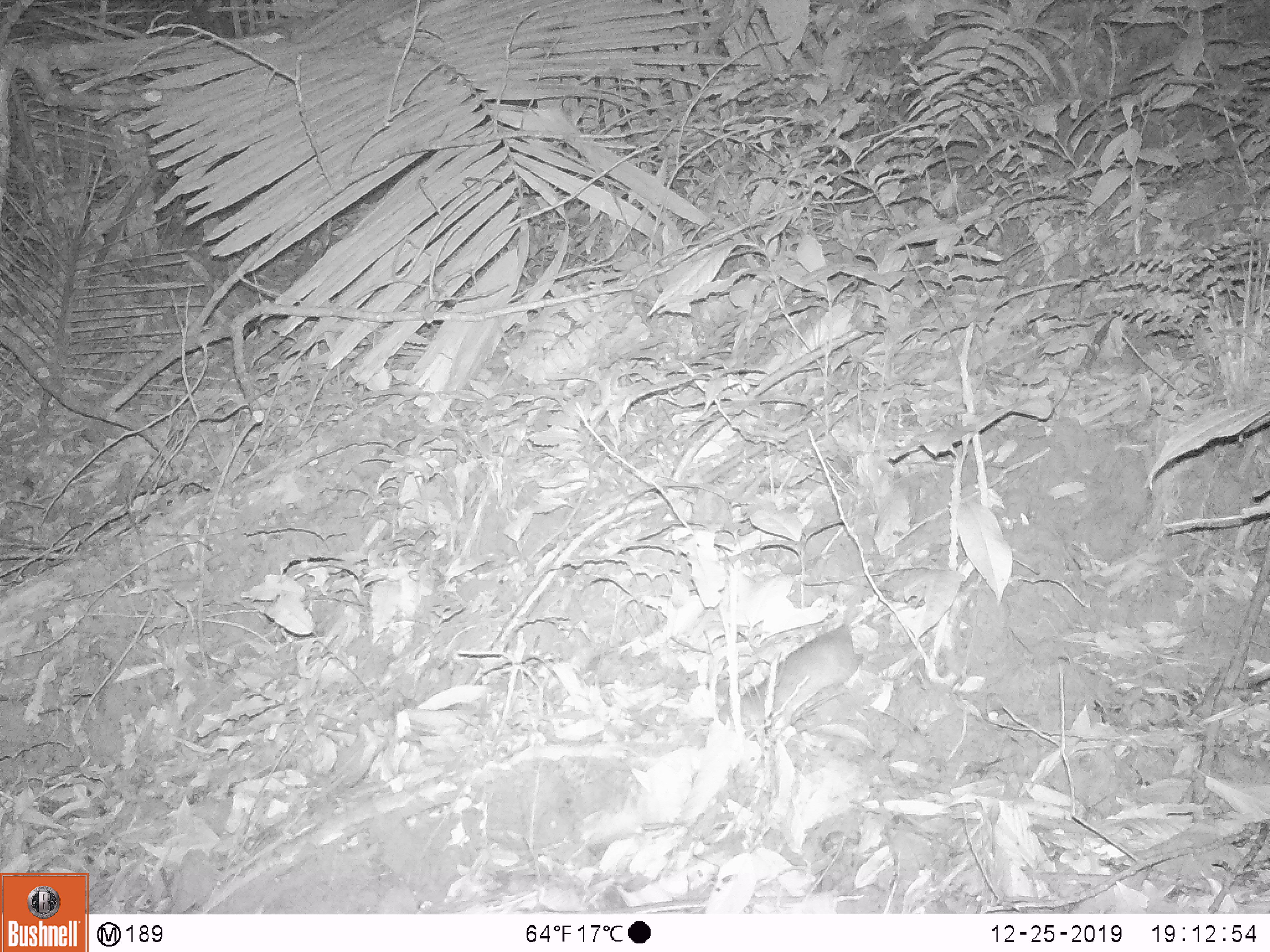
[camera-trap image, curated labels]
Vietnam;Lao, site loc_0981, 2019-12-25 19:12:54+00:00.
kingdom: Animalia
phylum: Chordata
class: Mammalia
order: Rodentia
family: Muridae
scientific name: Muridae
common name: old-world mice and rats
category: unidentified murid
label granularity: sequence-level